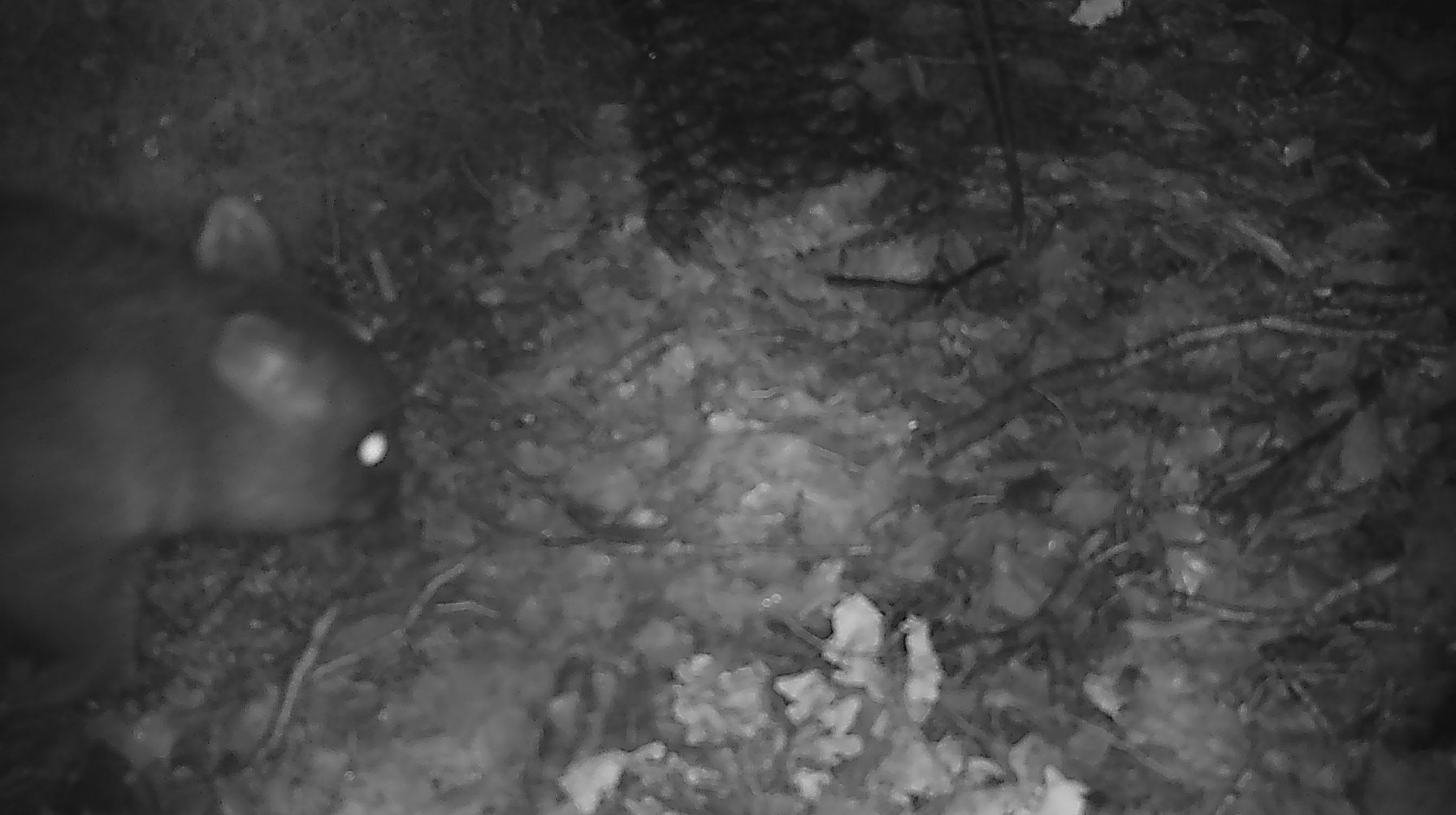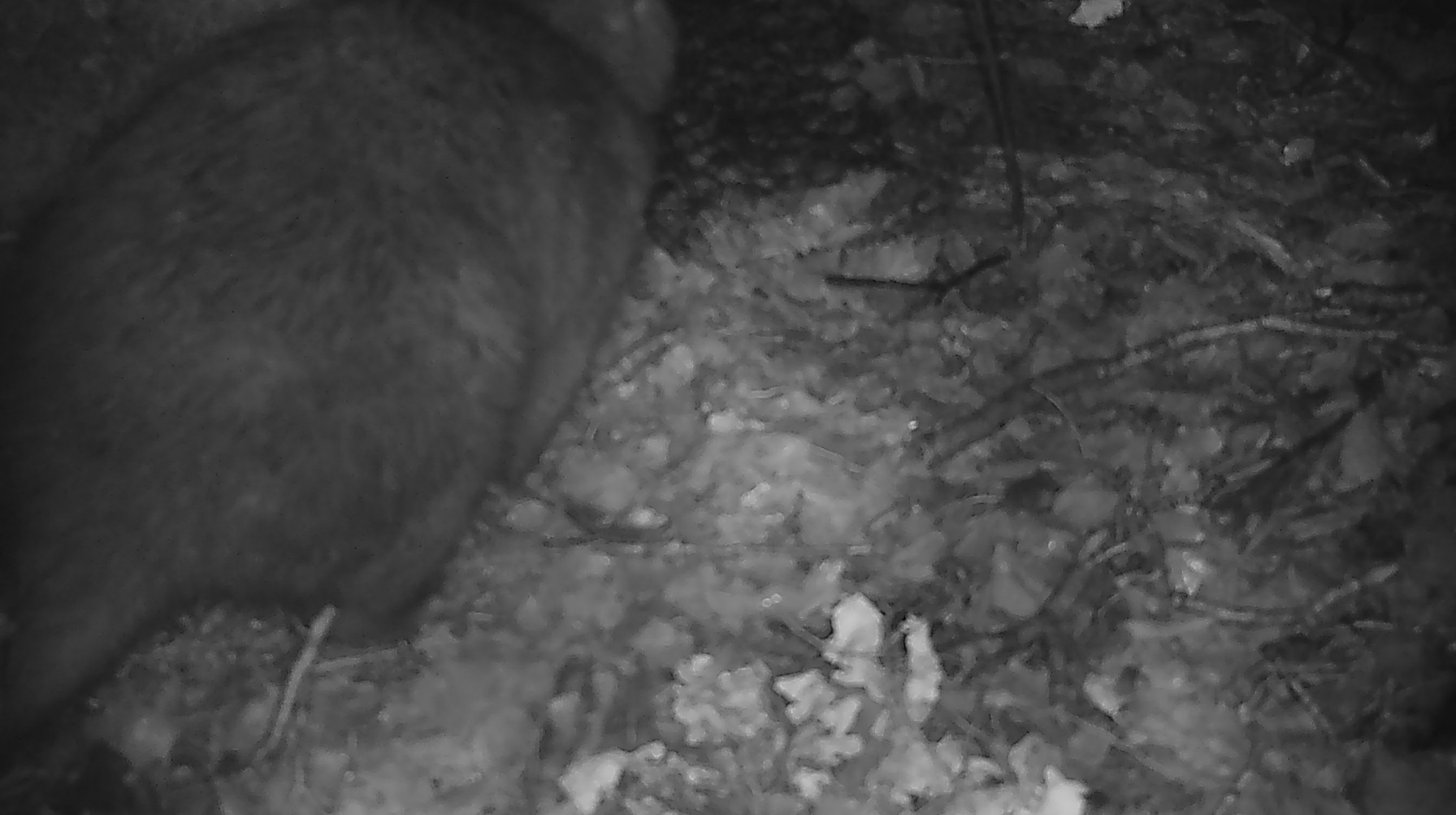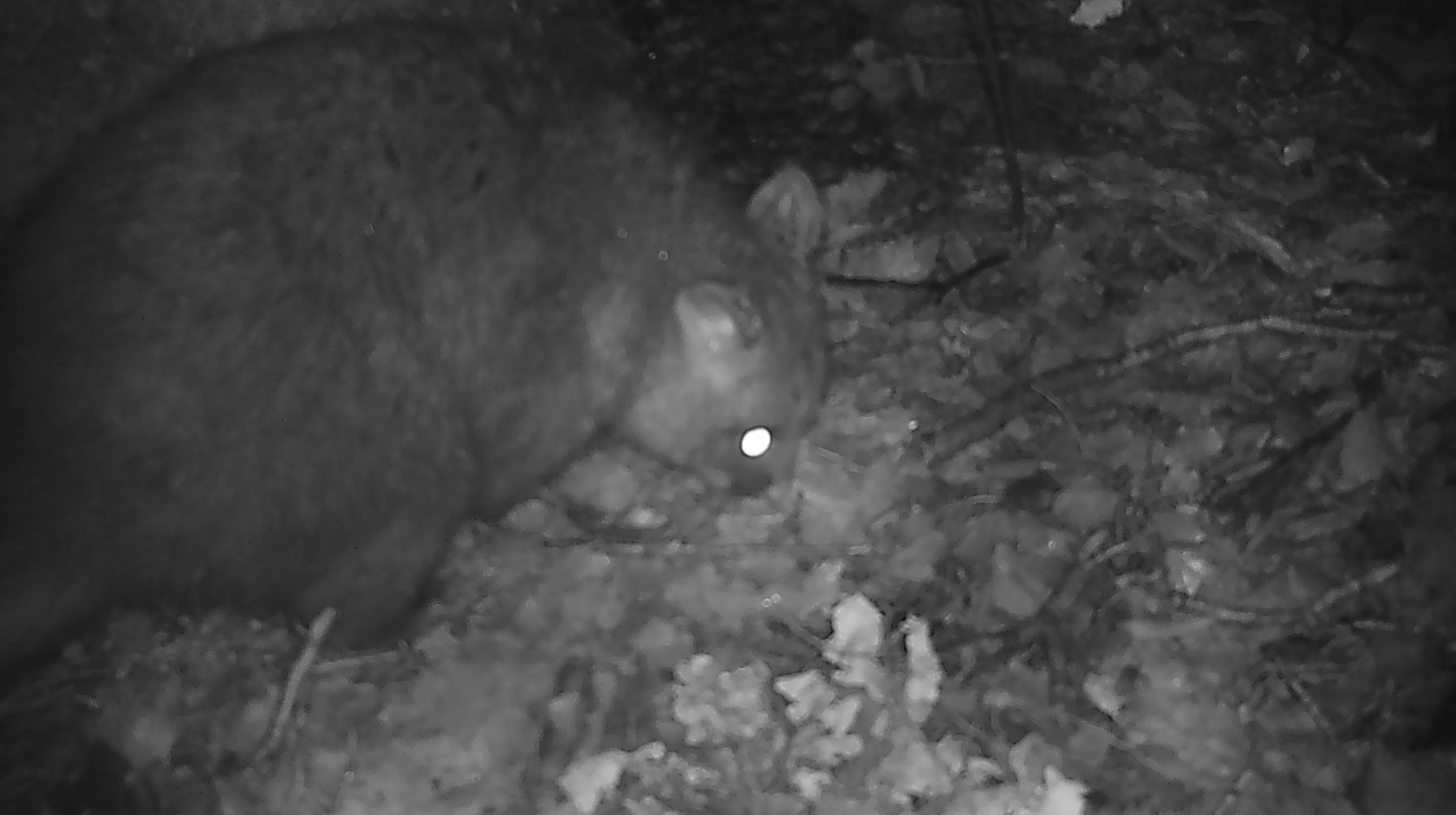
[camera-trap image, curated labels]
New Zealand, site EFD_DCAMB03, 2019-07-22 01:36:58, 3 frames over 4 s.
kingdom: Animalia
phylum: Chordata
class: Mammalia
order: Diprotodontia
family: Phalangeridae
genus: Trichosurus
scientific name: Trichosurus vulpecula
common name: common brushtail possum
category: possum